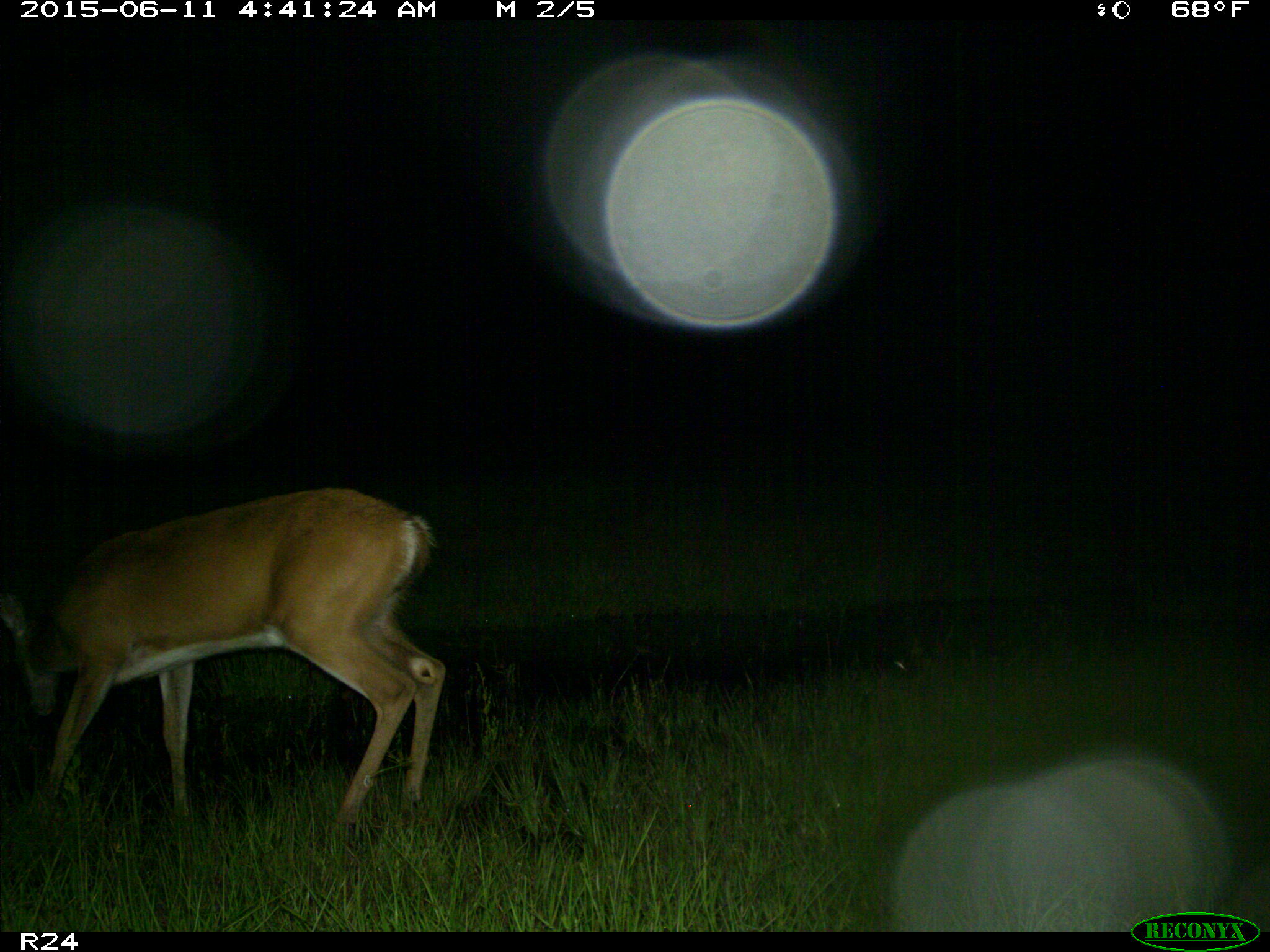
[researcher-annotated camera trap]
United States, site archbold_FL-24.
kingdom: Animalia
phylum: Chordata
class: Mammalia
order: Artiodactyla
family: Bovidae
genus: Bos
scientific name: Bos taurus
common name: domestic cow